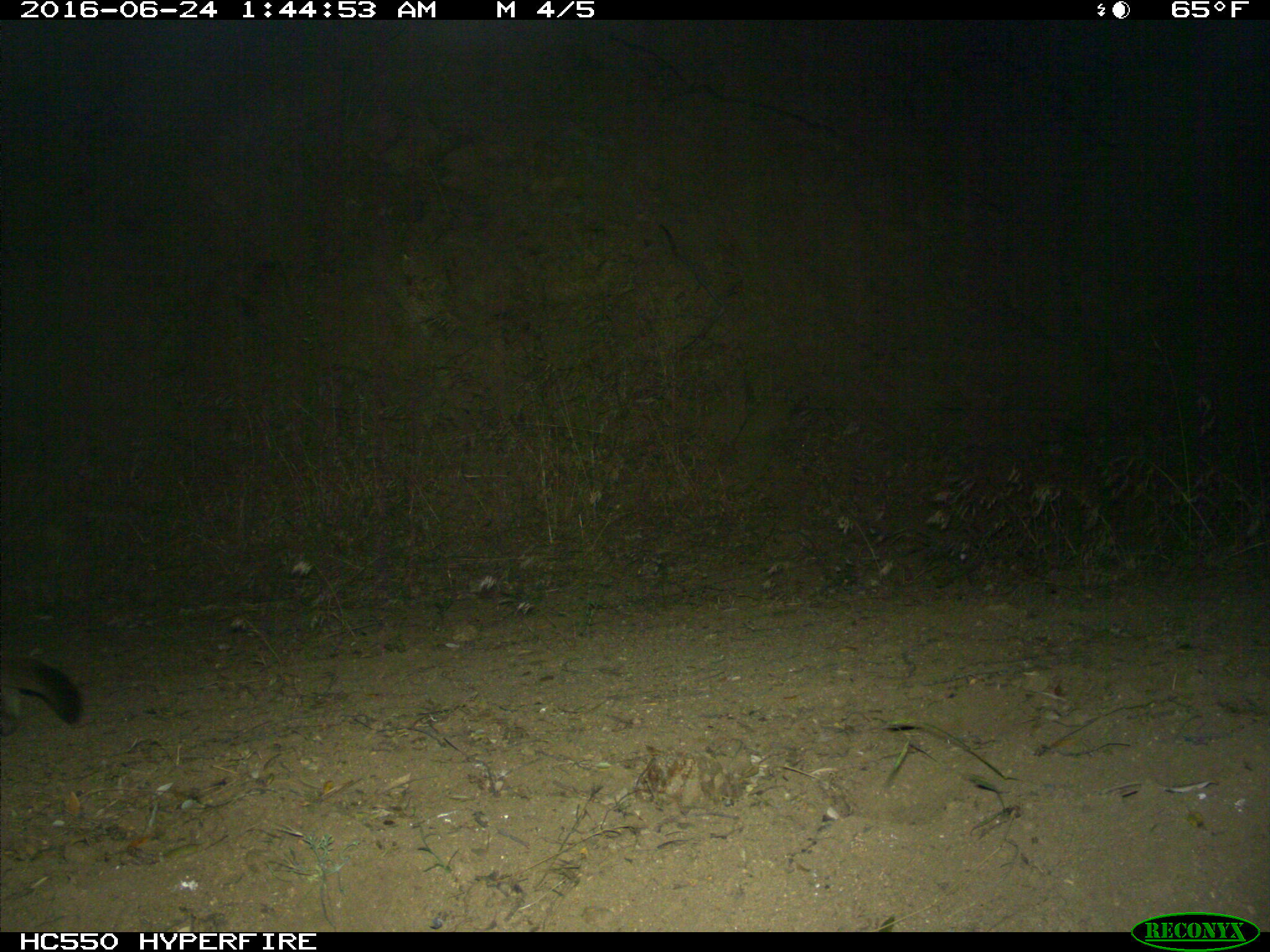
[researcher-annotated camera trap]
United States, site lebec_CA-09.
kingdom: Animalia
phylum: Chordata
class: Mammalia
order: Carnivora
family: Felidae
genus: Puma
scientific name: Puma concolor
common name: mountain lion